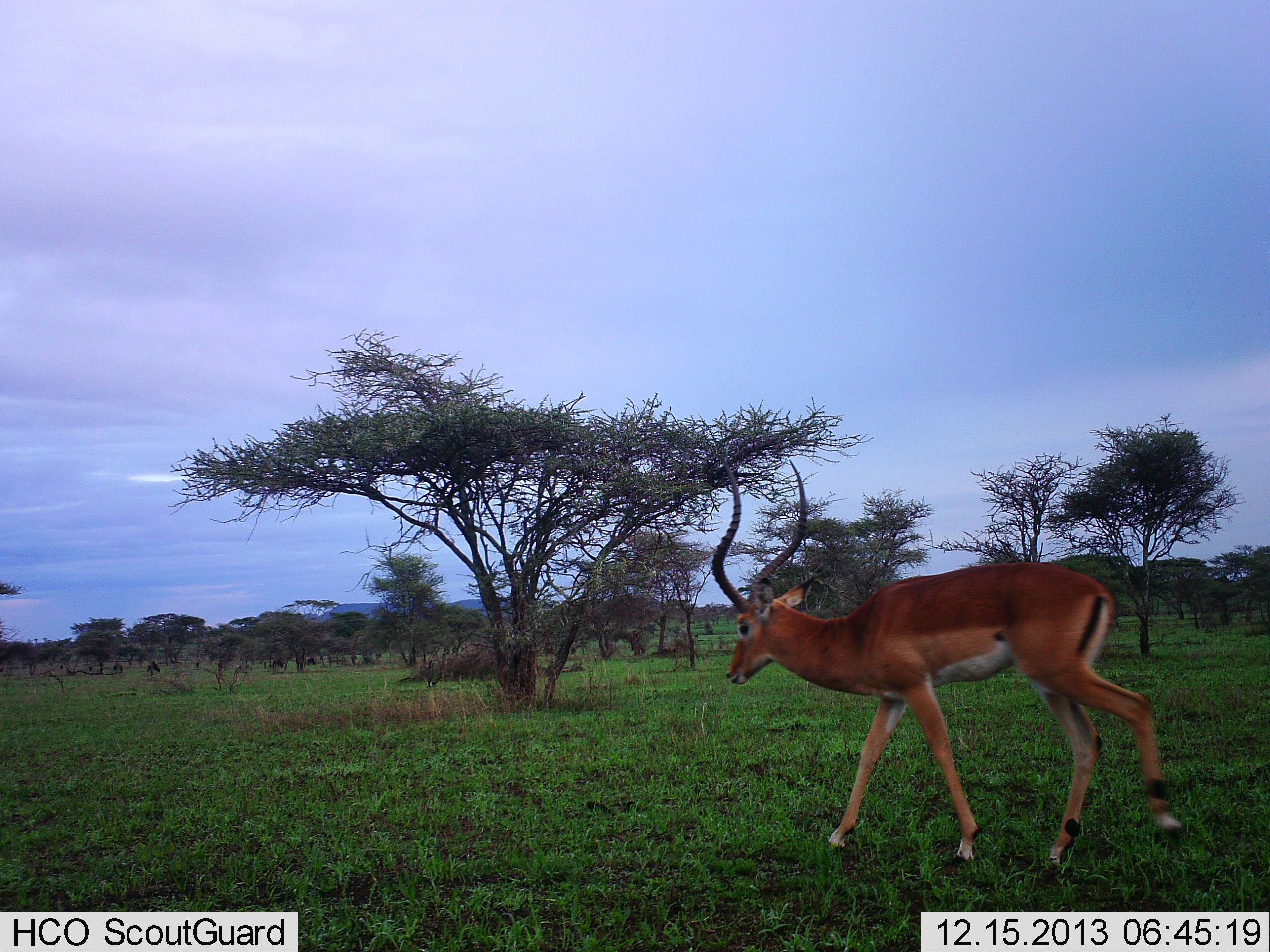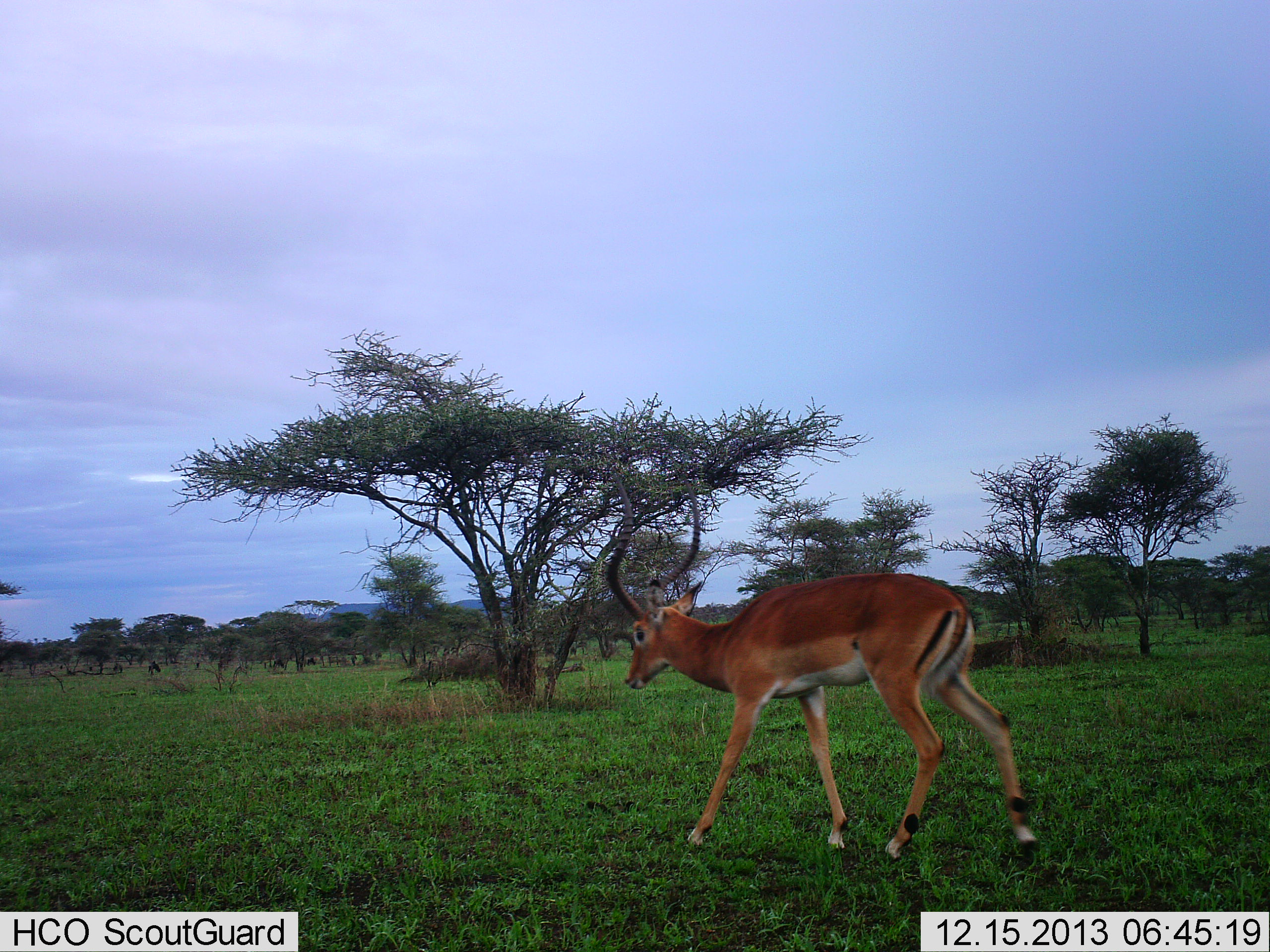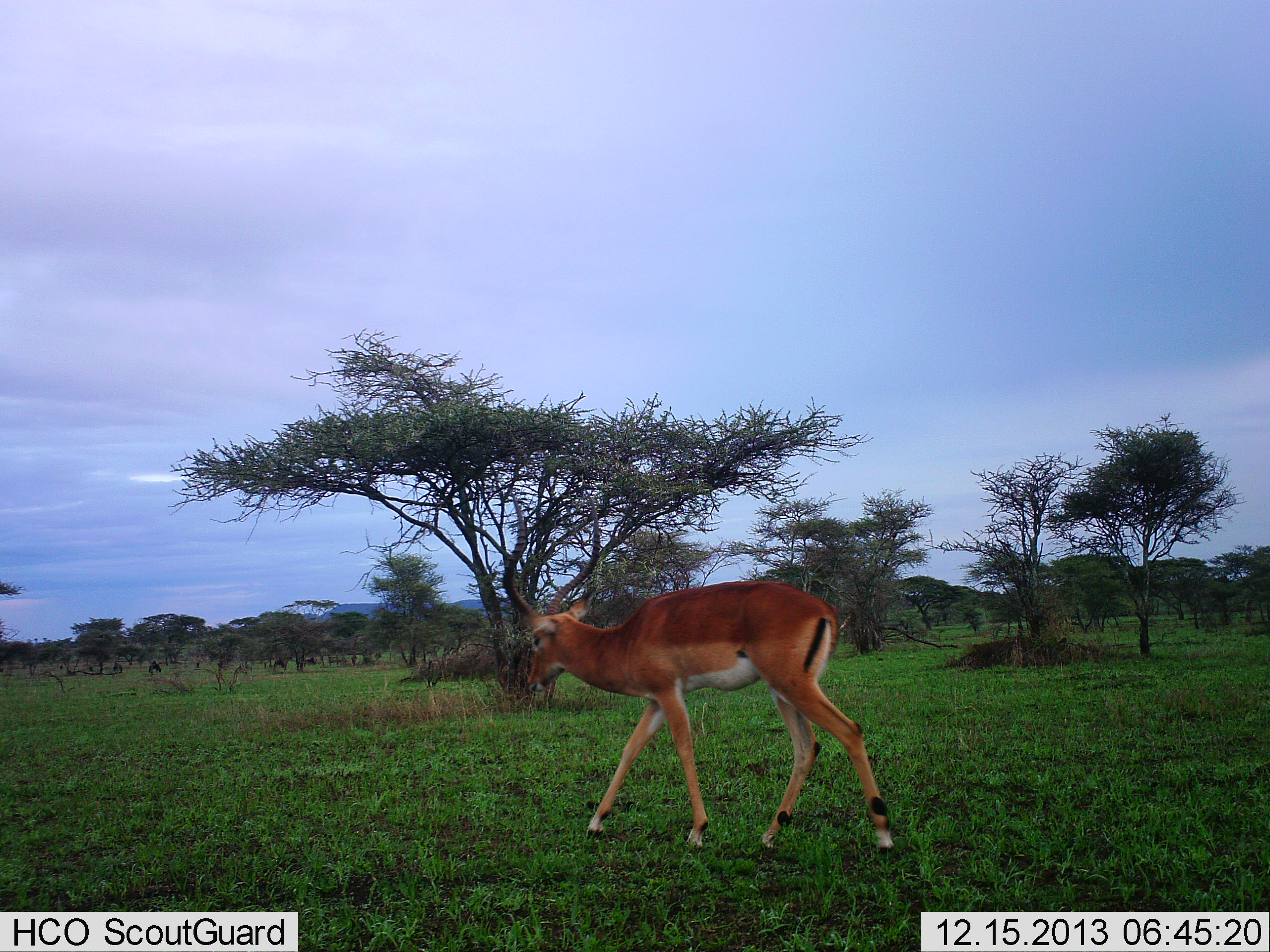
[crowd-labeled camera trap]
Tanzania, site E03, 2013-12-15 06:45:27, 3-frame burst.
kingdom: Animalia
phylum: Chordata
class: Mammalia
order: Artiodactyla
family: Bovidae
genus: Aepyceros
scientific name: Aepyceros melampus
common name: impala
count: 1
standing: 10%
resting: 0%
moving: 100%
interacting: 0%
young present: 0%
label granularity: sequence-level